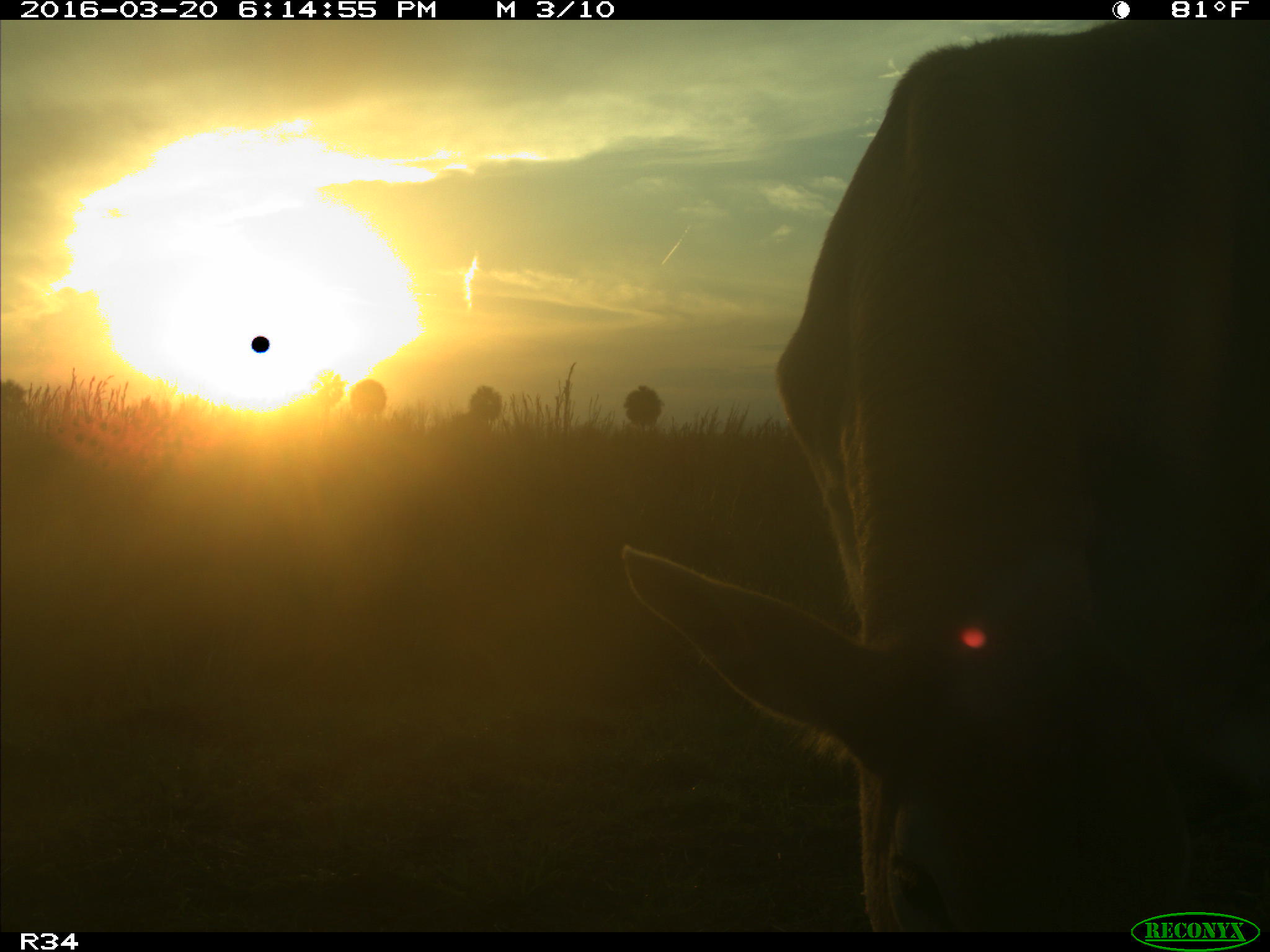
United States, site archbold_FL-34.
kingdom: Animalia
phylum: Chordata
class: Mammalia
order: Artiodactyla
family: Bovidae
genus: Bos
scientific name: Bos taurus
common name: domestic cow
Bos taurus (domestic cow).